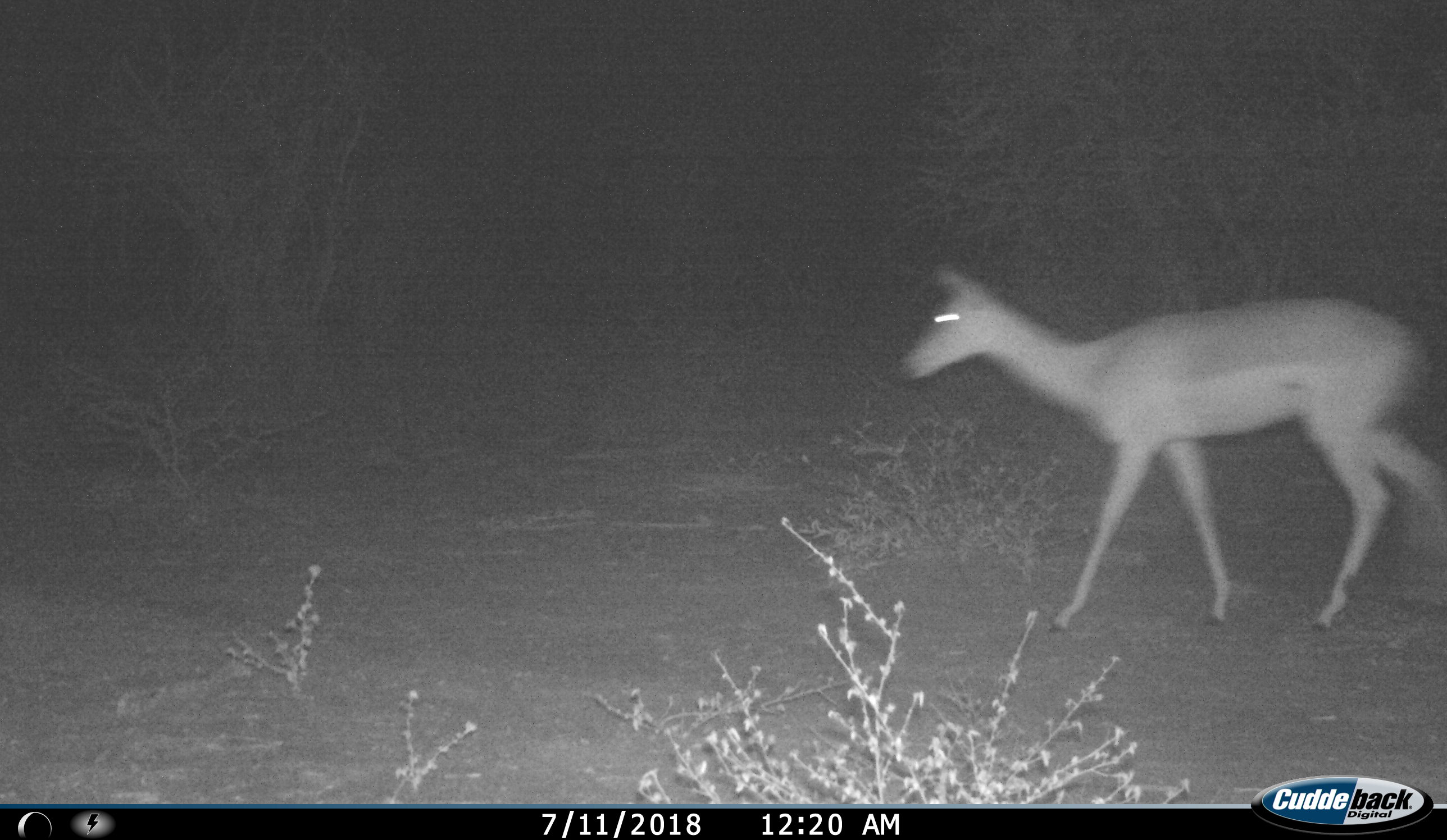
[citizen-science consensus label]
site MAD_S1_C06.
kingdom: Animalia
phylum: Chordata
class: Mammalia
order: Artiodactyla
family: Bovidae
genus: Aepyceros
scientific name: Aepyceros melampus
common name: impala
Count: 1.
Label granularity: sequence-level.